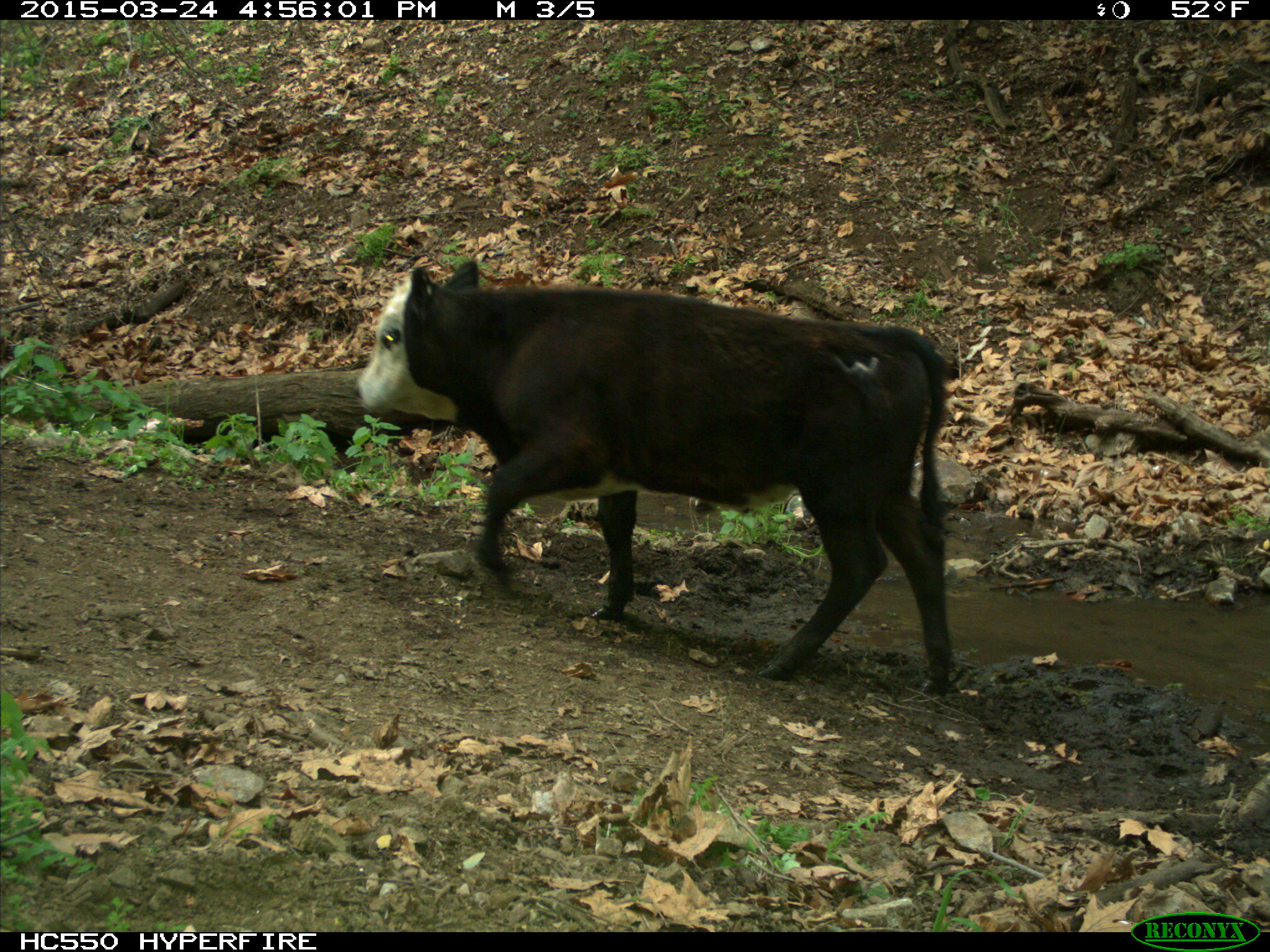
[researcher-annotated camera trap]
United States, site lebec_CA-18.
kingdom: Animalia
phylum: Chordata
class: Mammalia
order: Artiodactyla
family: Bovidae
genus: Bos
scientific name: Bos taurus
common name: domestic cow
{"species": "Bos taurus (domestic cow)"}